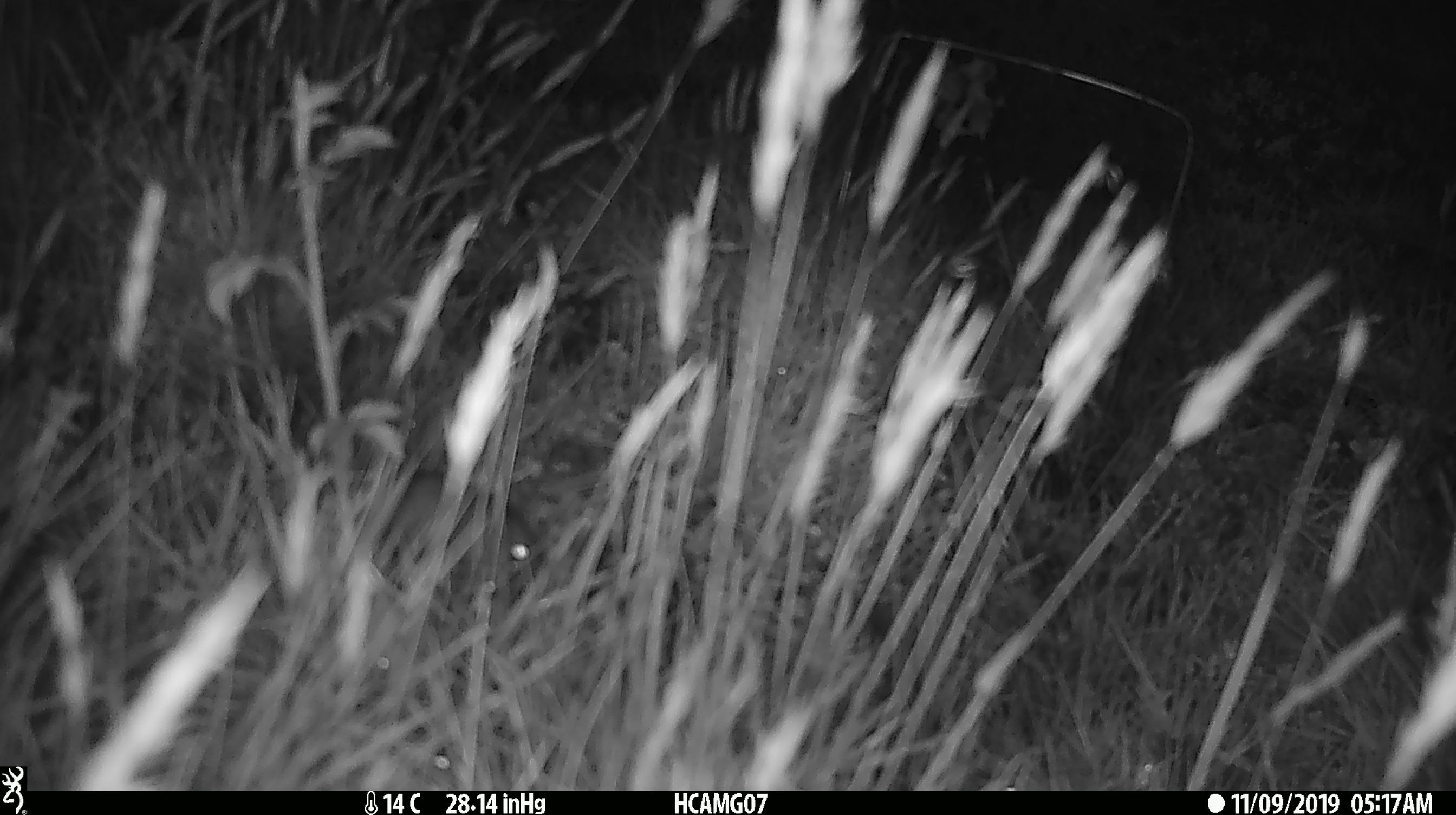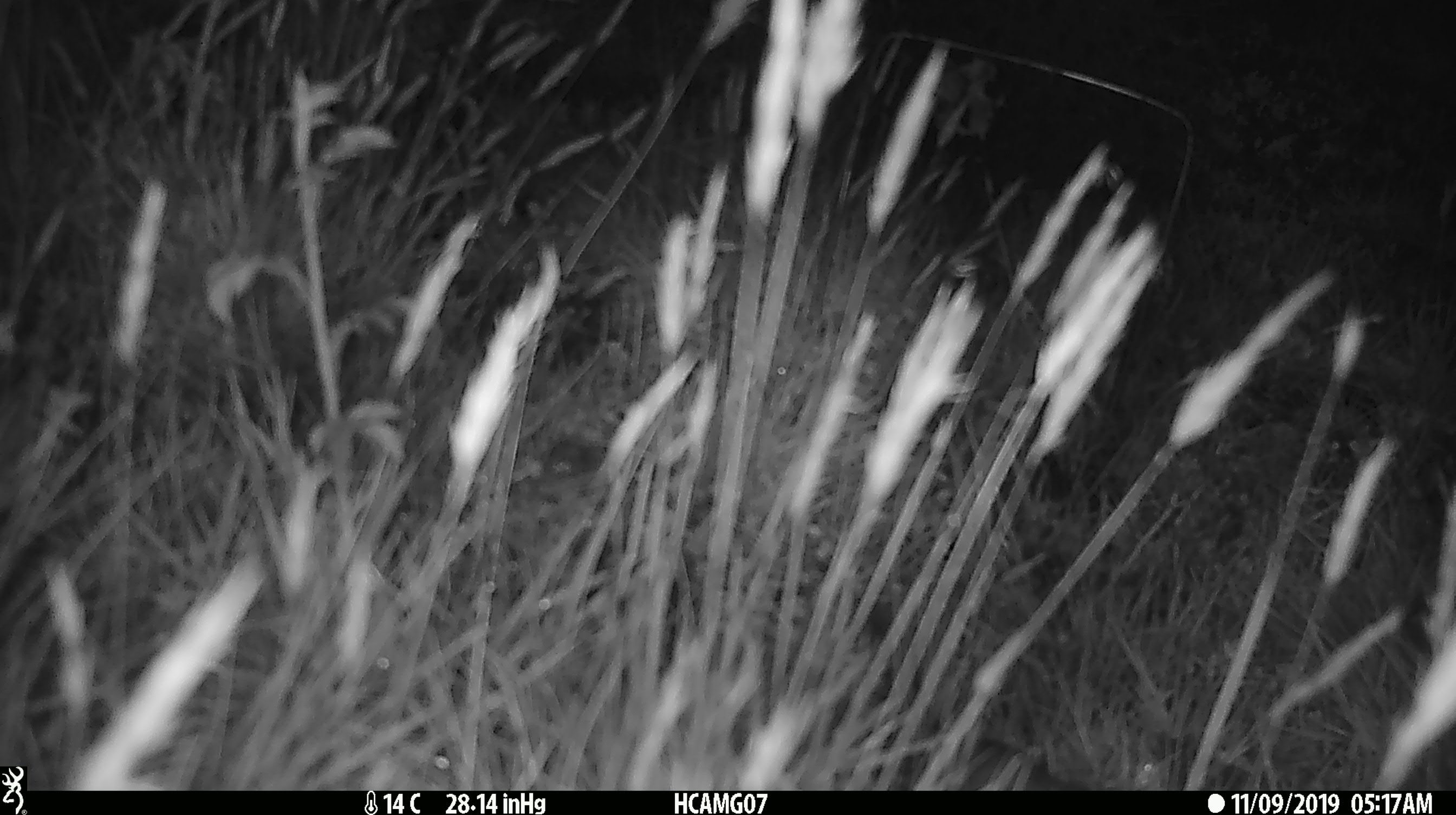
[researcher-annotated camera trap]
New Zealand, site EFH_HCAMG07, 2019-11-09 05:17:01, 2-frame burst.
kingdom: Animalia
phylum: Chordata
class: Mammalia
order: Rodentia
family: Muridae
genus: Mus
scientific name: Mus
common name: mouse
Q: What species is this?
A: Mouse (Mus).